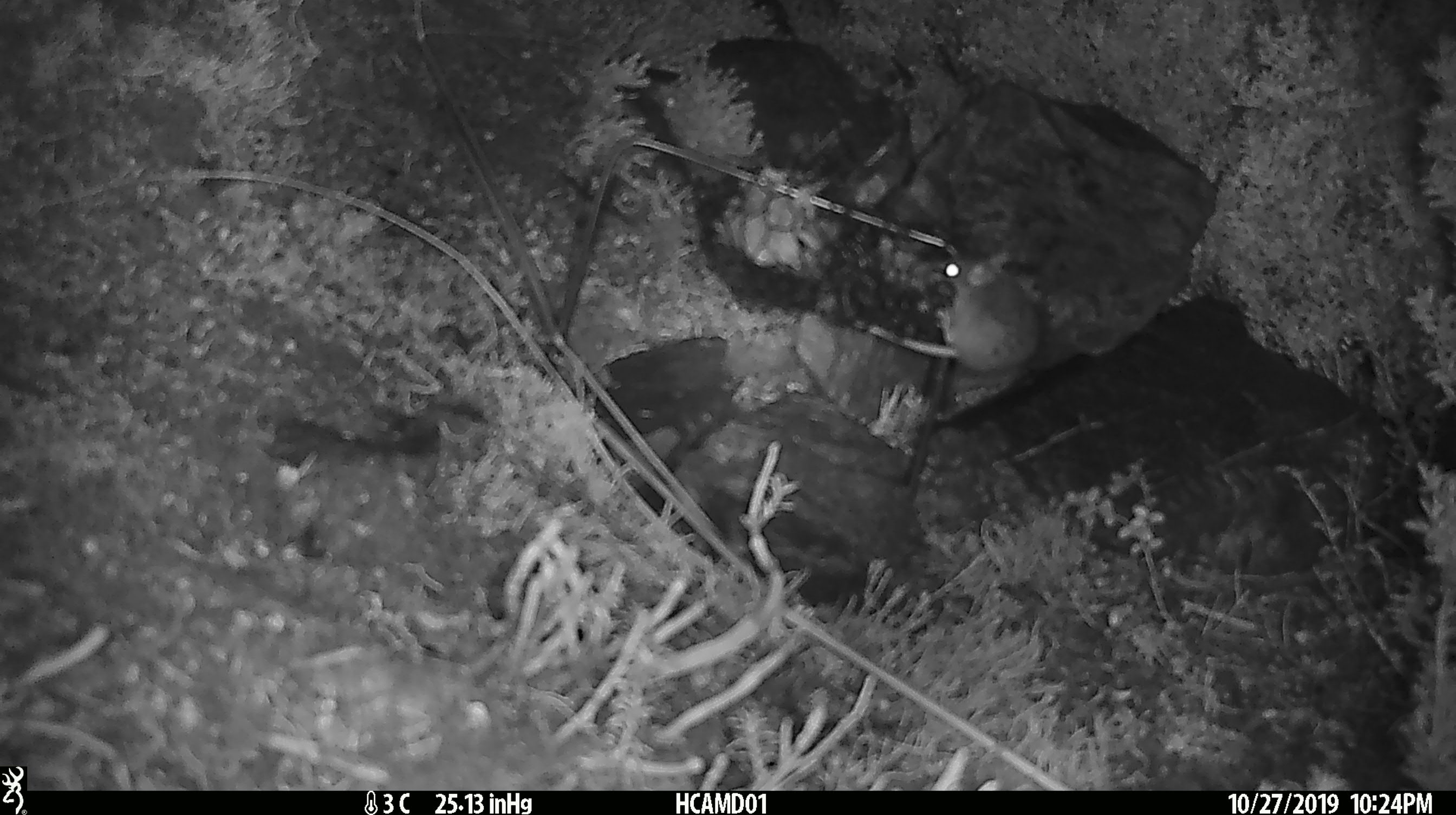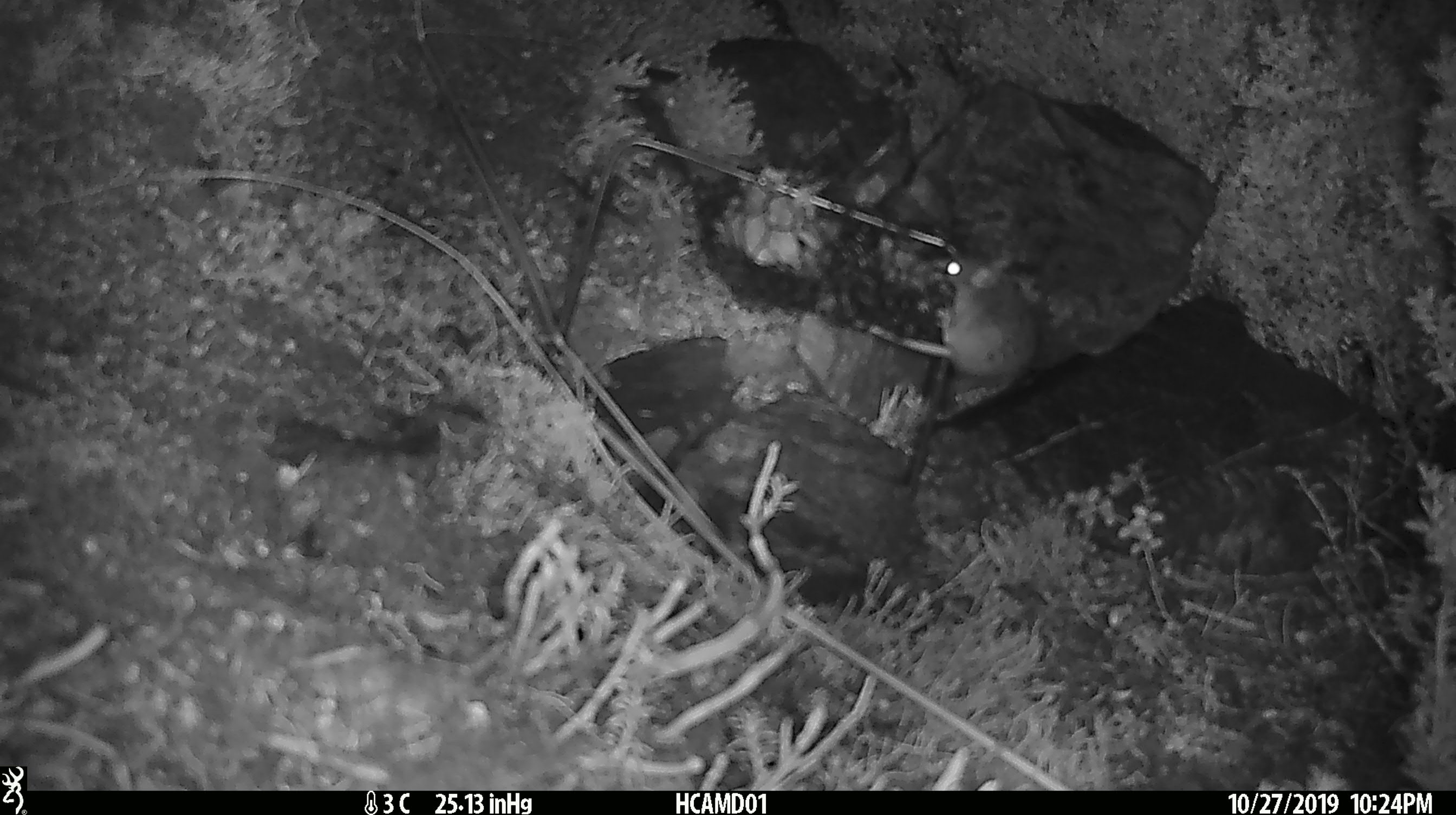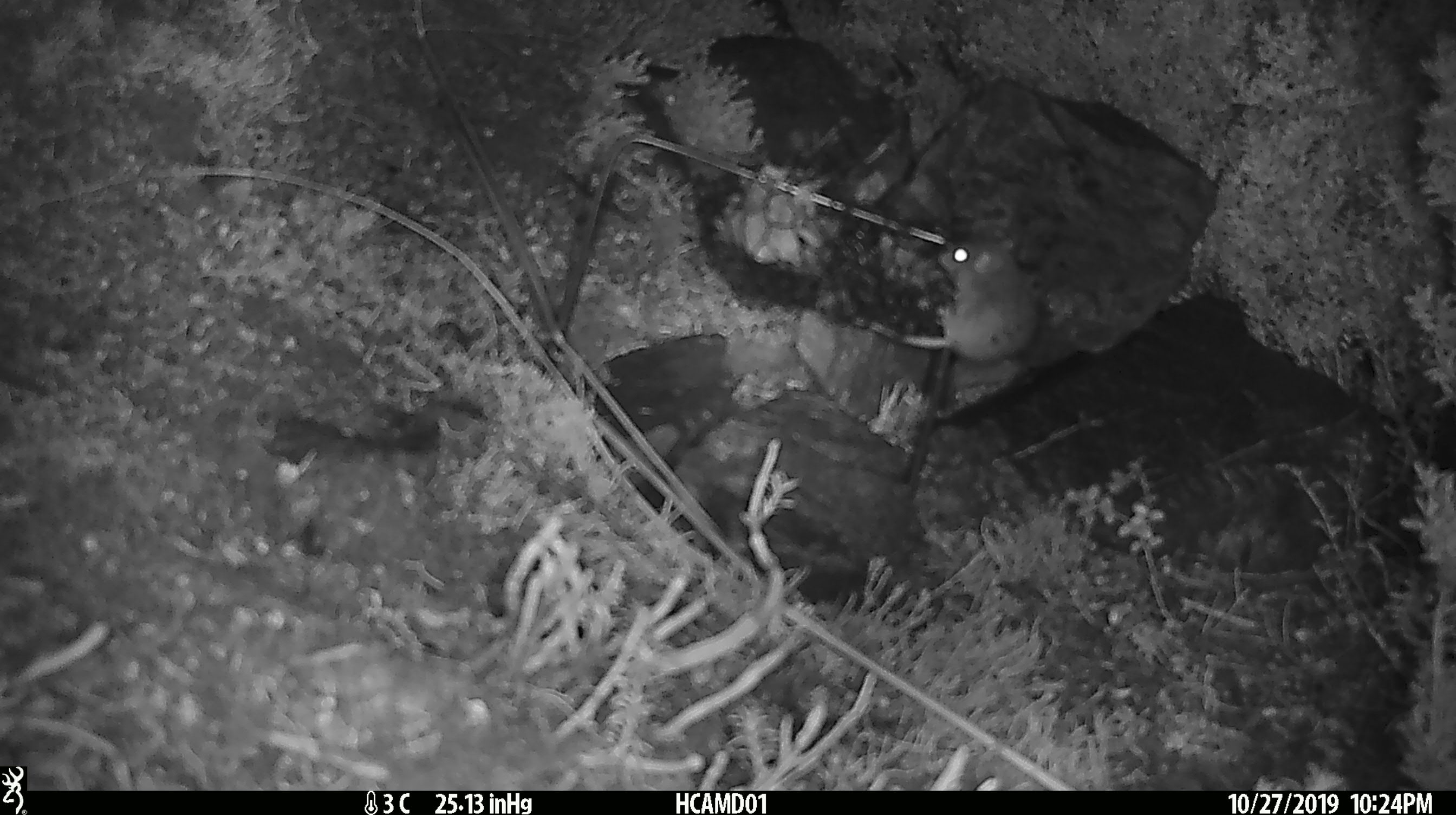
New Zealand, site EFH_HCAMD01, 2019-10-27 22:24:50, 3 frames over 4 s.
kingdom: Animalia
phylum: Chordata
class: Mammalia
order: Rodentia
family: Muridae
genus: Mus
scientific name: Mus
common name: mouse